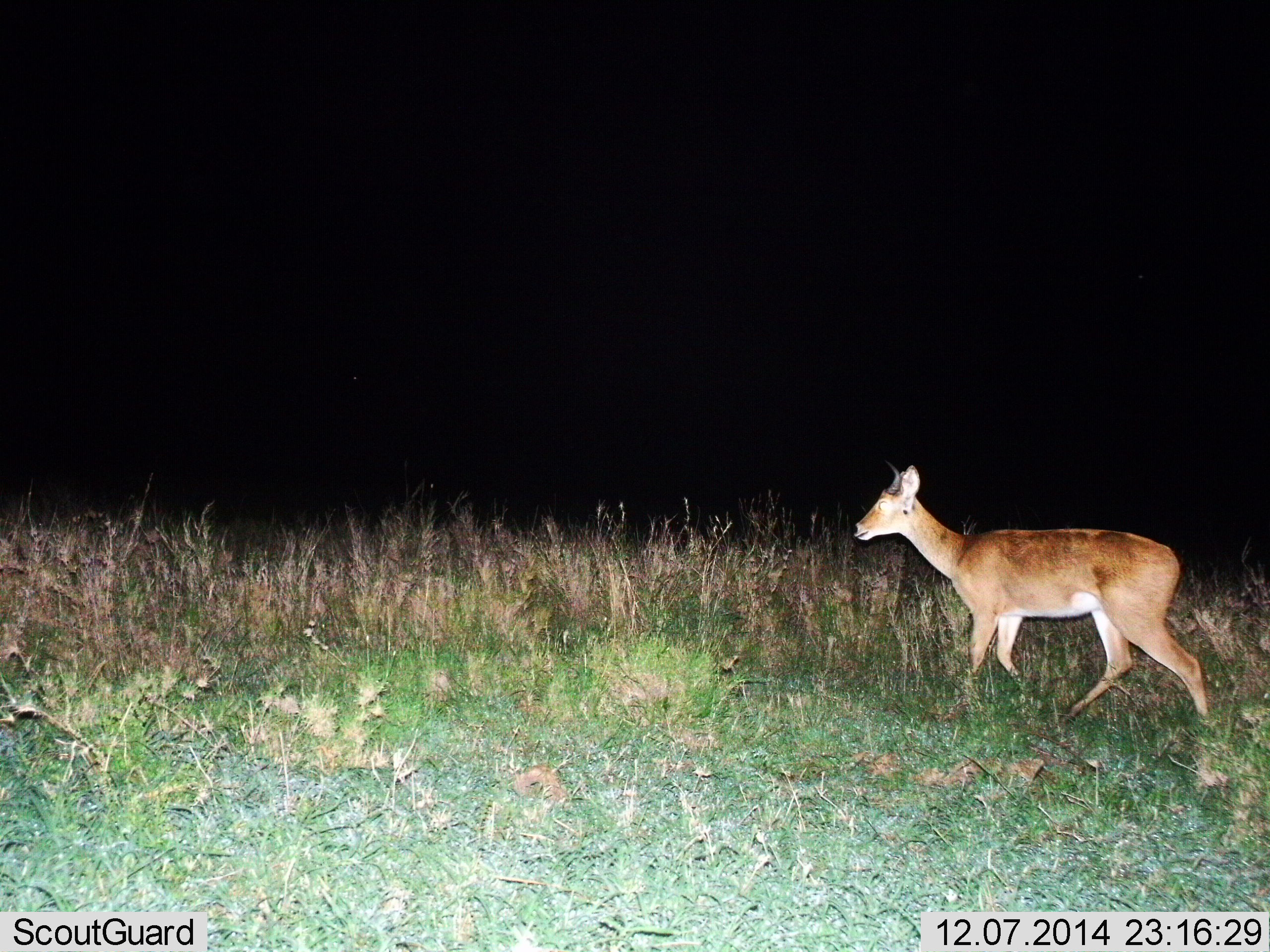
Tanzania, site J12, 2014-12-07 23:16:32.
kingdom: Animalia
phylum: Chordata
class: Mammalia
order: Artiodactyla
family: Bovidae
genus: Redunca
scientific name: Redunca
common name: reedbuck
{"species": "reedbuck (Redunca)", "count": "1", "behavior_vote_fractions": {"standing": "20%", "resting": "0%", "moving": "80%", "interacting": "0%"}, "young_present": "0%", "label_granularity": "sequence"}